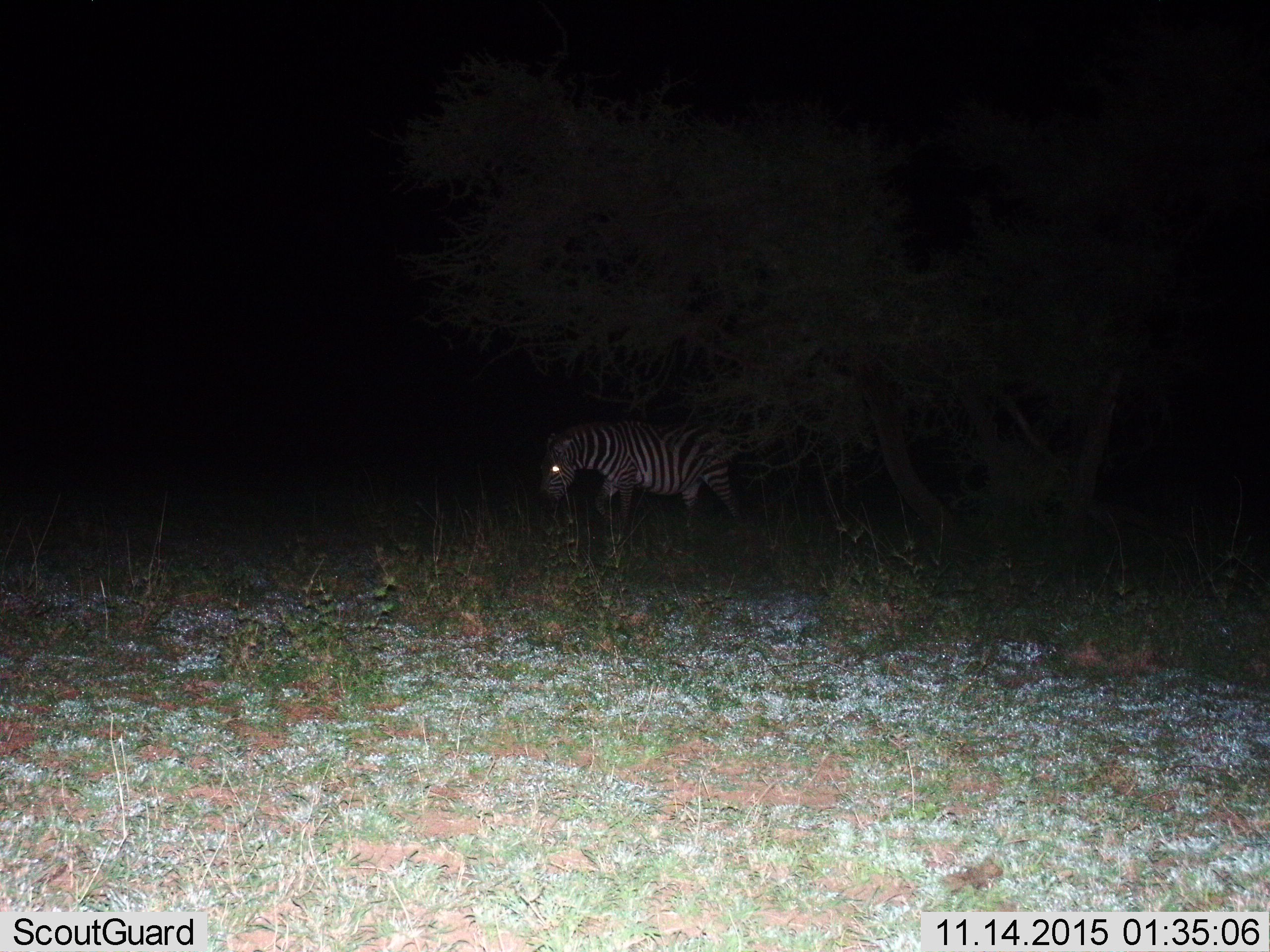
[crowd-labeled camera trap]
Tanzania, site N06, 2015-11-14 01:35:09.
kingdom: Animalia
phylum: Chordata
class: Mammalia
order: Perissodactyla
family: Equidae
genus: Equus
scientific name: Equus quagga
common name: plains zebra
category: zebra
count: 1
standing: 33%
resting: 0%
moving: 56%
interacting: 0%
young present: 0%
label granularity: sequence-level